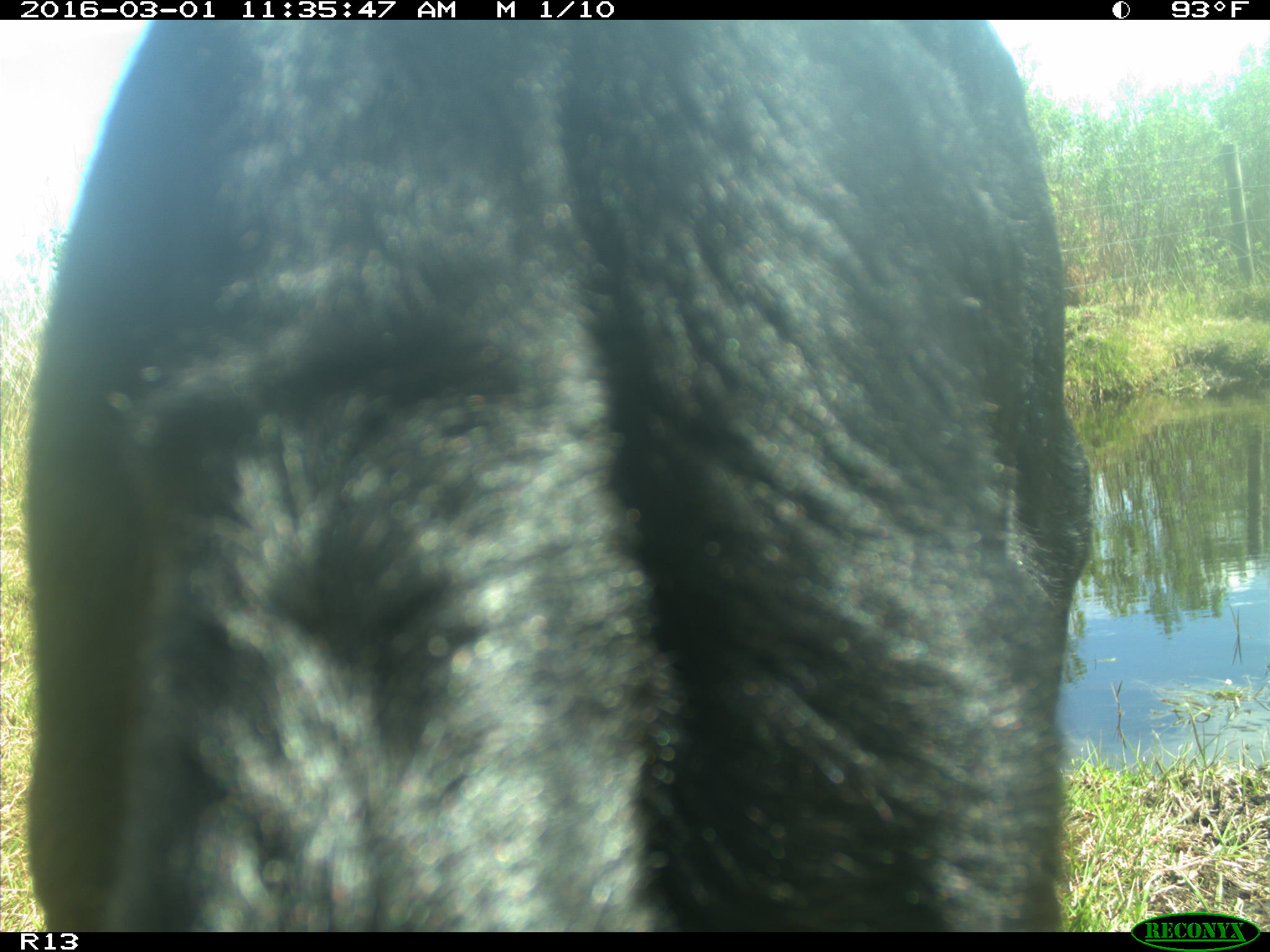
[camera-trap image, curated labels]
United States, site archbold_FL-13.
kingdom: Animalia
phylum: Chordata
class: Mammalia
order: Artiodactyla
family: Bovidae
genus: Bos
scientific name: Bos taurus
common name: domestic cow